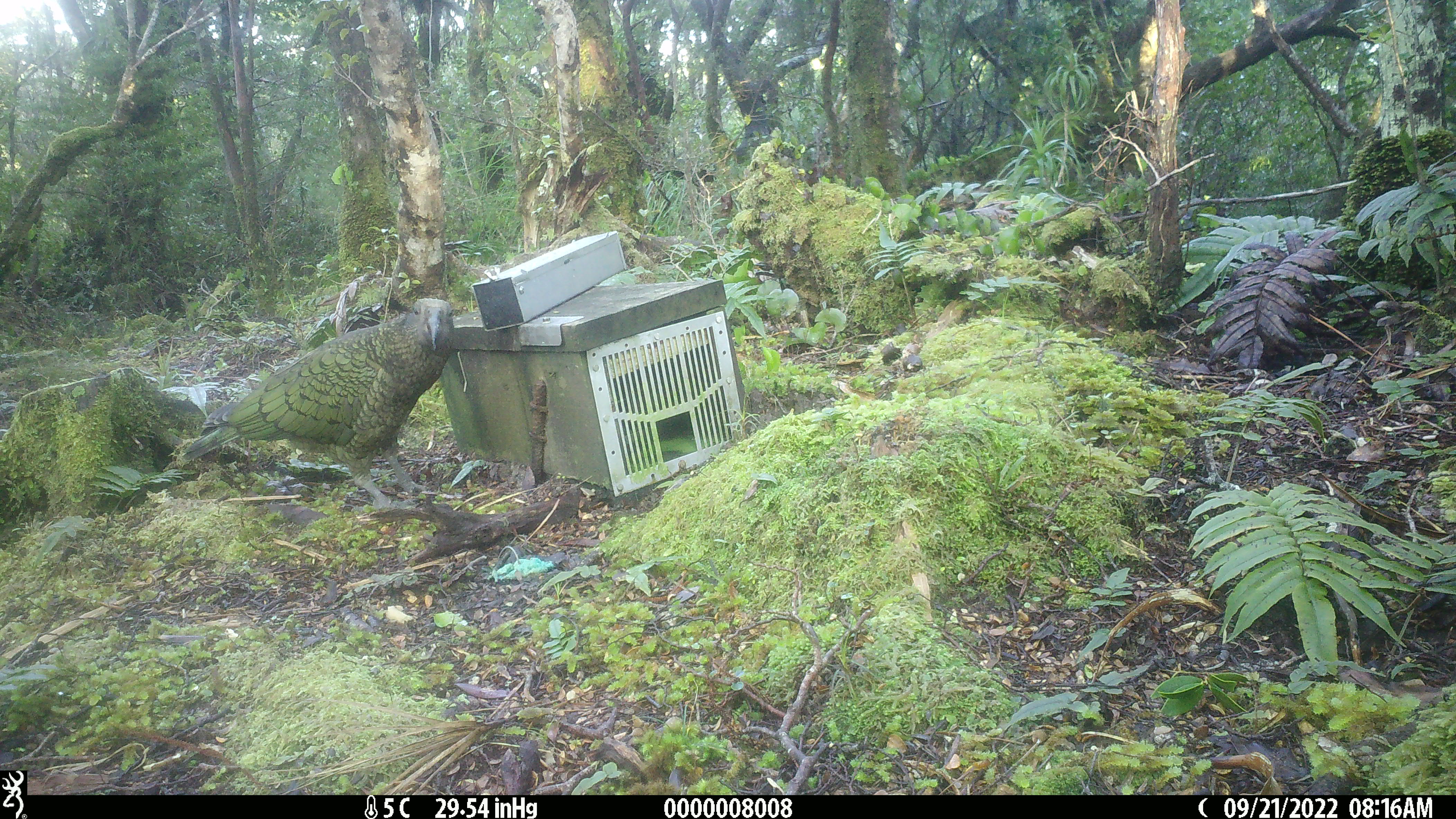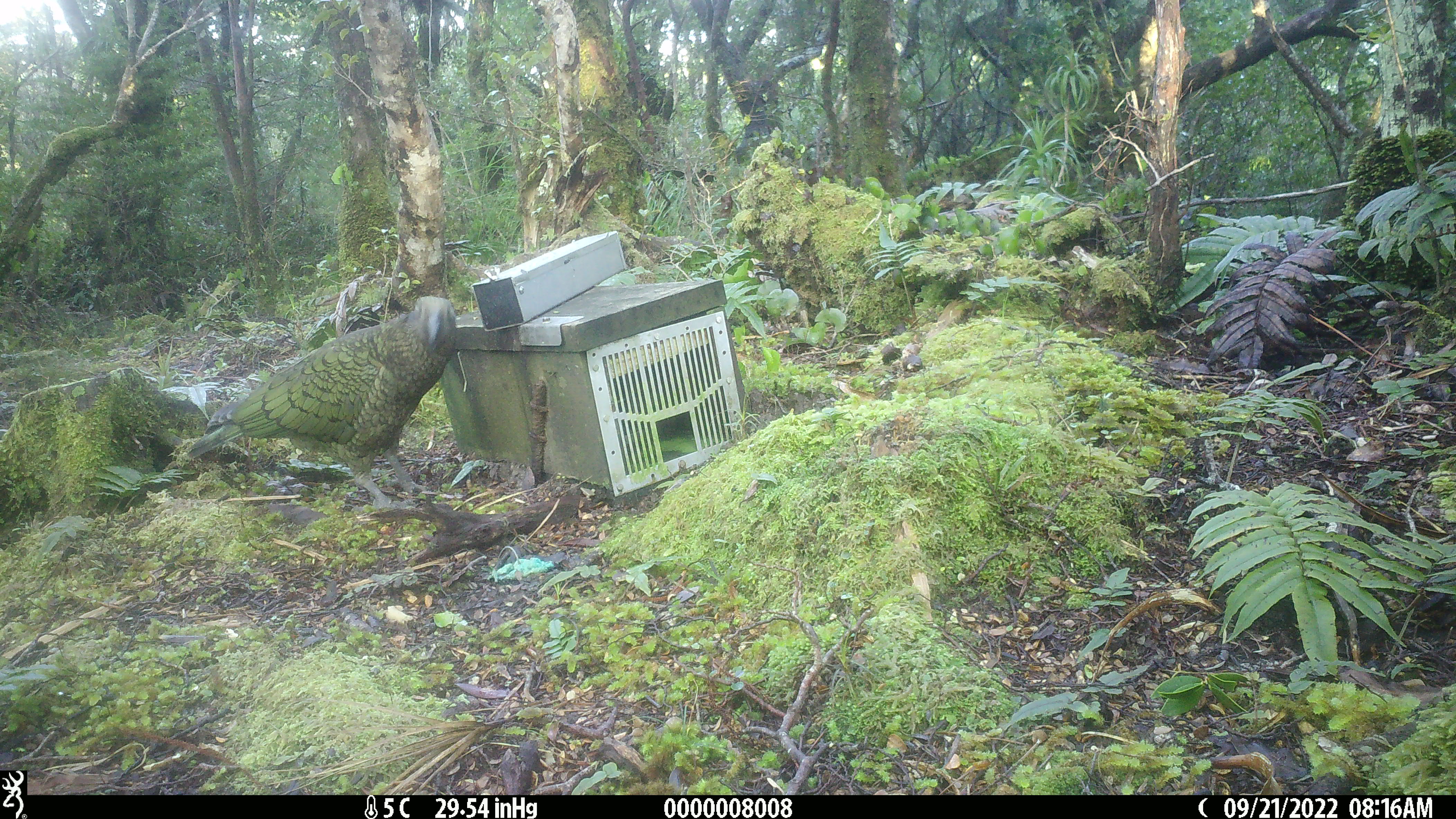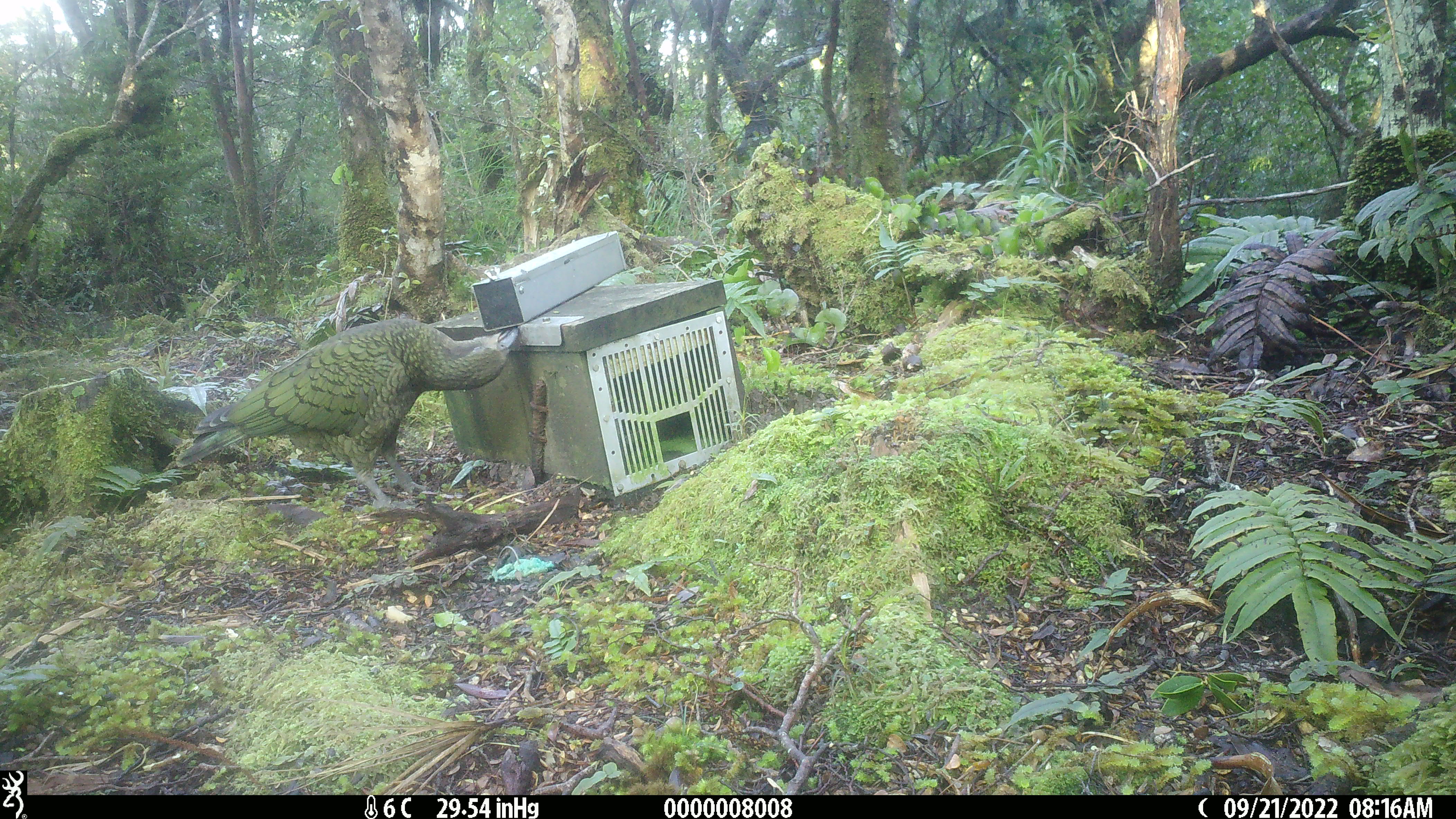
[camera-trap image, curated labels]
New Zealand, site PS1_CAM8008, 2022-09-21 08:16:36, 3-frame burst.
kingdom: Animalia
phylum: Chordata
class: Aves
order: Psittaciformes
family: Strigopidae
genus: Nestor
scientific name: Nestor notabilis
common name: kea